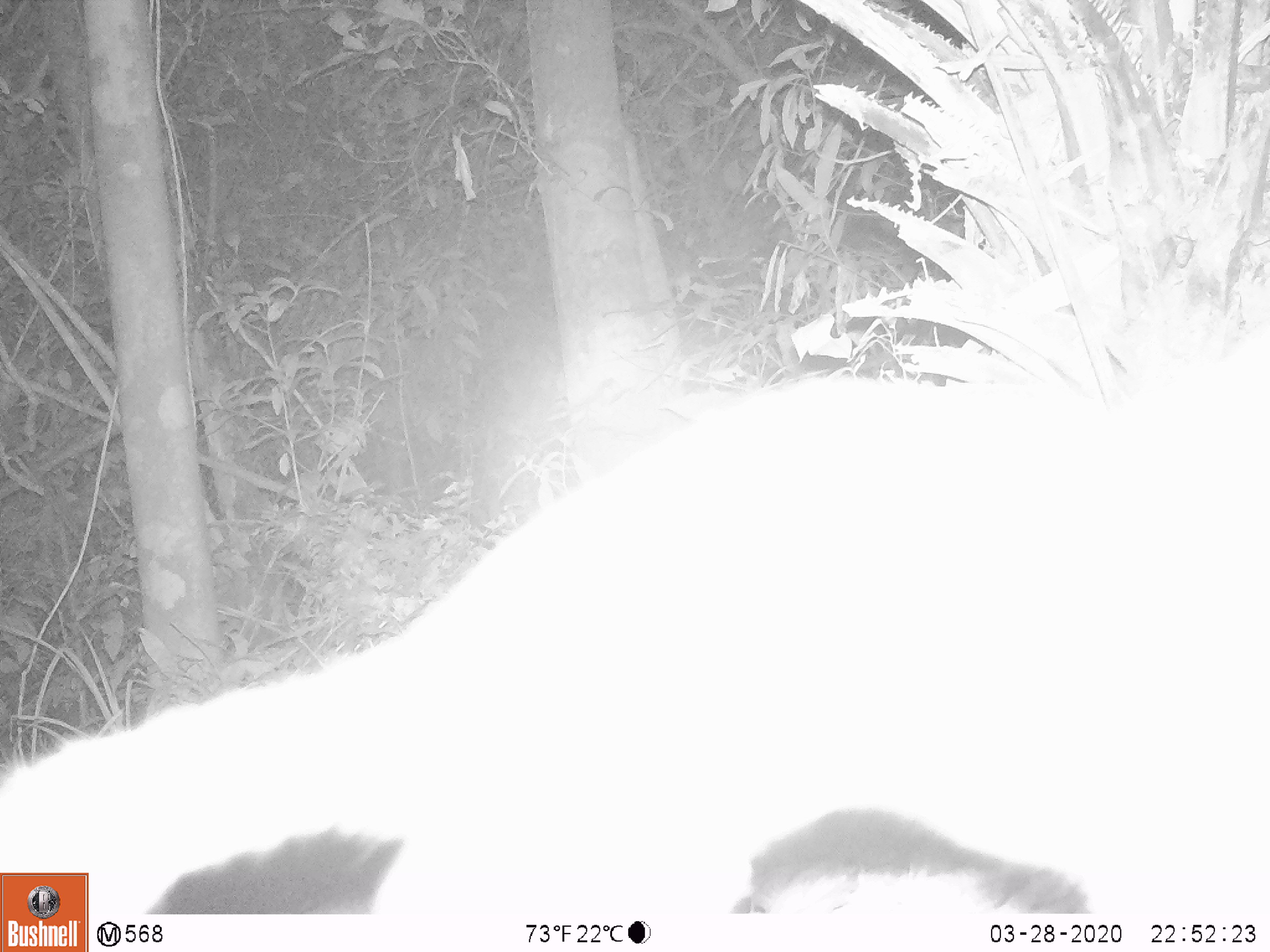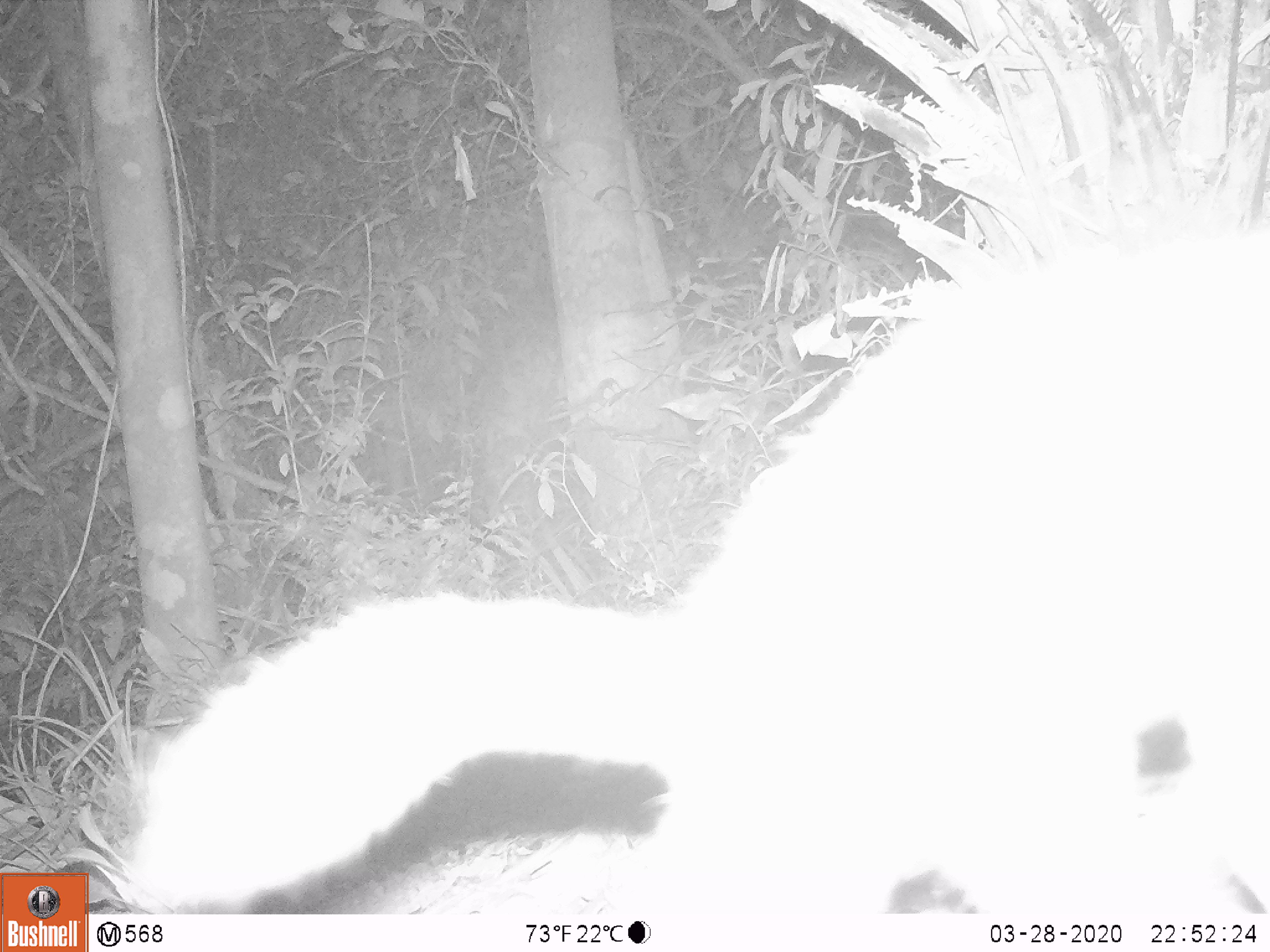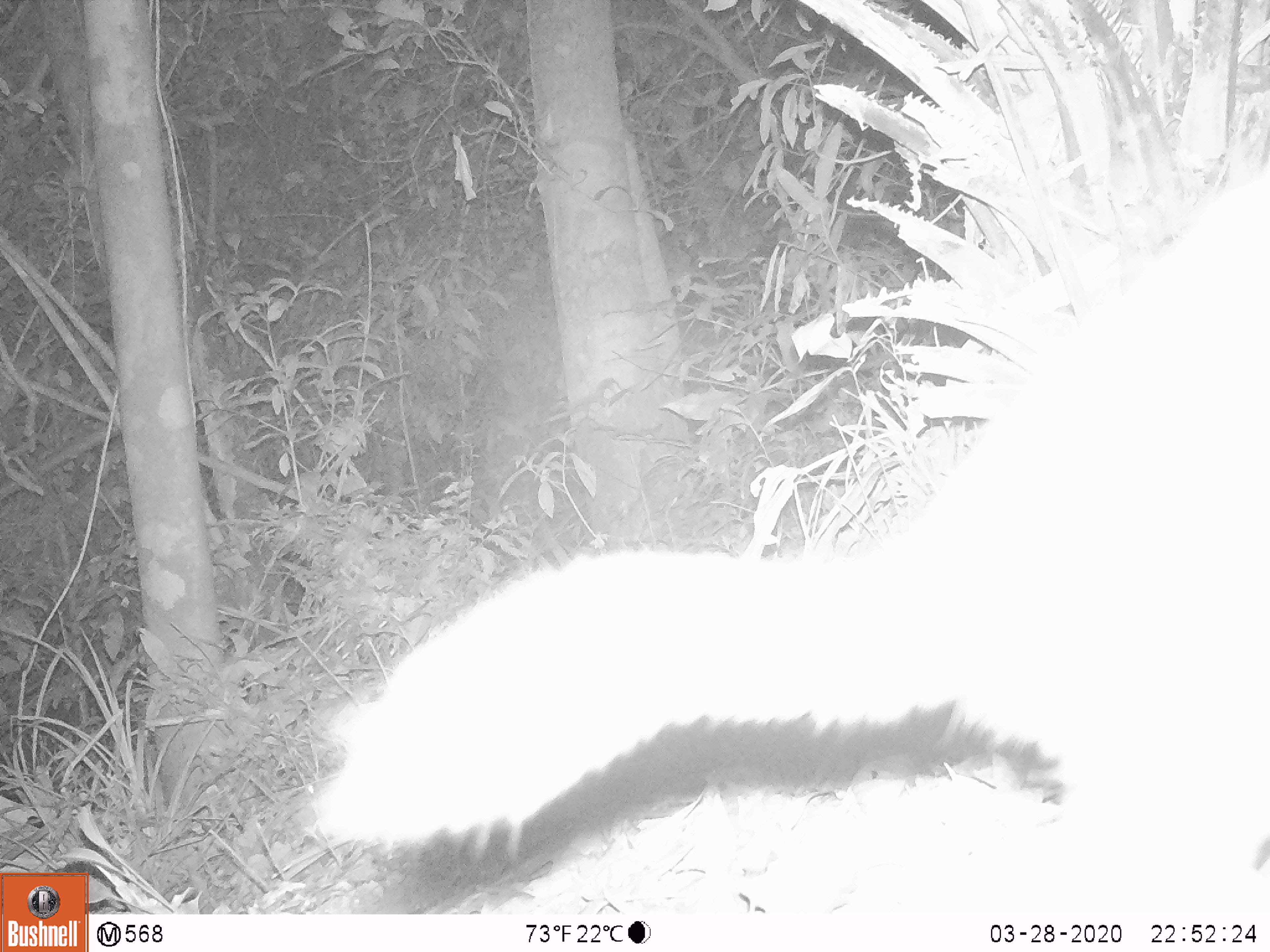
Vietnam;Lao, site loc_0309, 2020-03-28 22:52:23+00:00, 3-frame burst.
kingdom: Animalia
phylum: Chordata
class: Mammalia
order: Carnivora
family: Mustelidae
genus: Melogale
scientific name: Melogale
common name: ferret badger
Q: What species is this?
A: Ferret badger (Melogale).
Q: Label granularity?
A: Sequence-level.